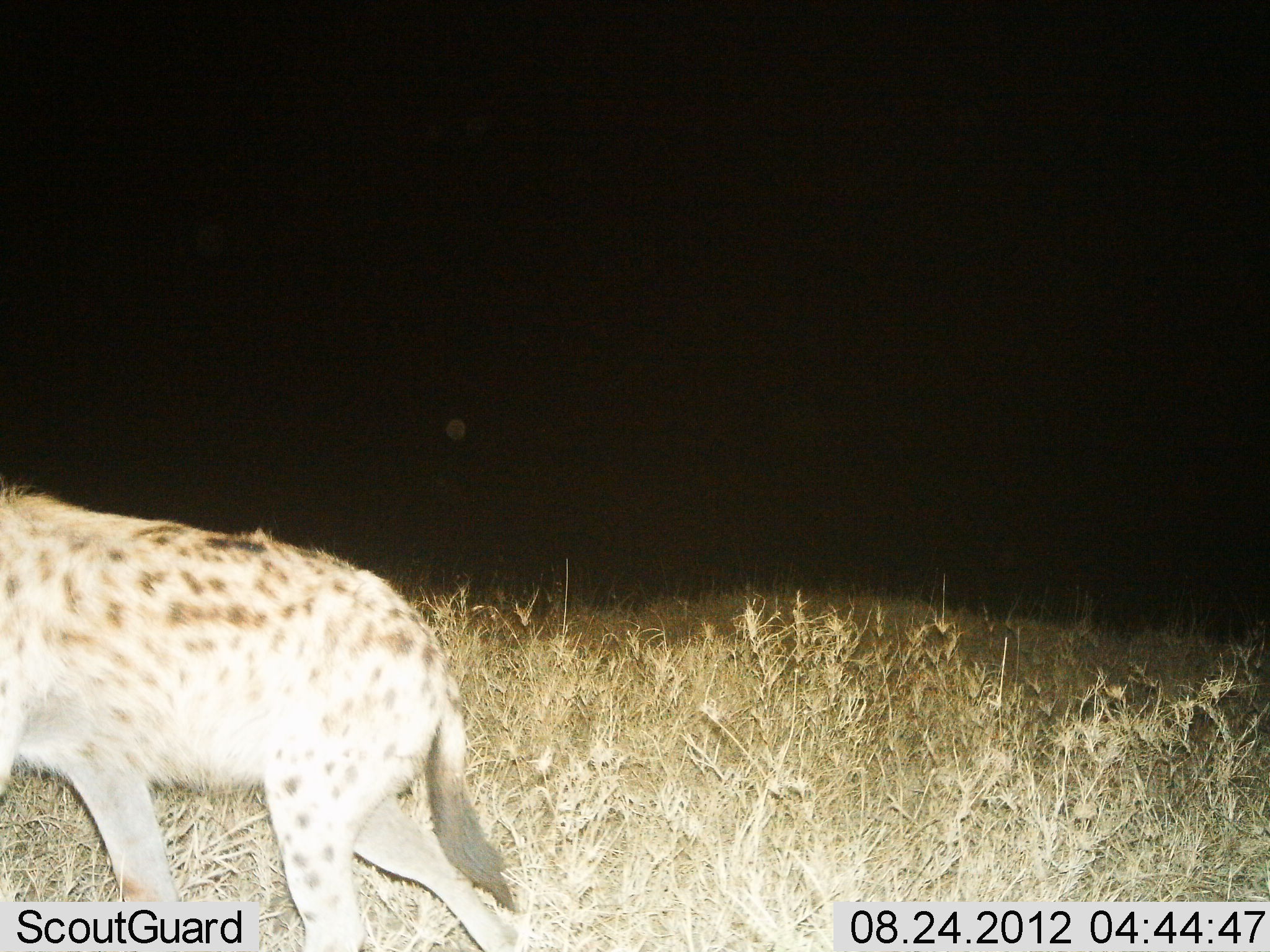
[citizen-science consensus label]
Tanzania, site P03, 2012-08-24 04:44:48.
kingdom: Animalia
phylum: Chordata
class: Mammalia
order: Carnivora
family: Hyaenidae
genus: Crocuta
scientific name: Crocuta crocuta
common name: spotted hyena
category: hyenaspotted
Hyenaspotted (spotted hyena) (Crocuta crocuta), count 1. Behavior (volunteer vote fractions): standing 20%, resting 0%, moving 80%, interacting 0%. Young present (vote fraction): 0%. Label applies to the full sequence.